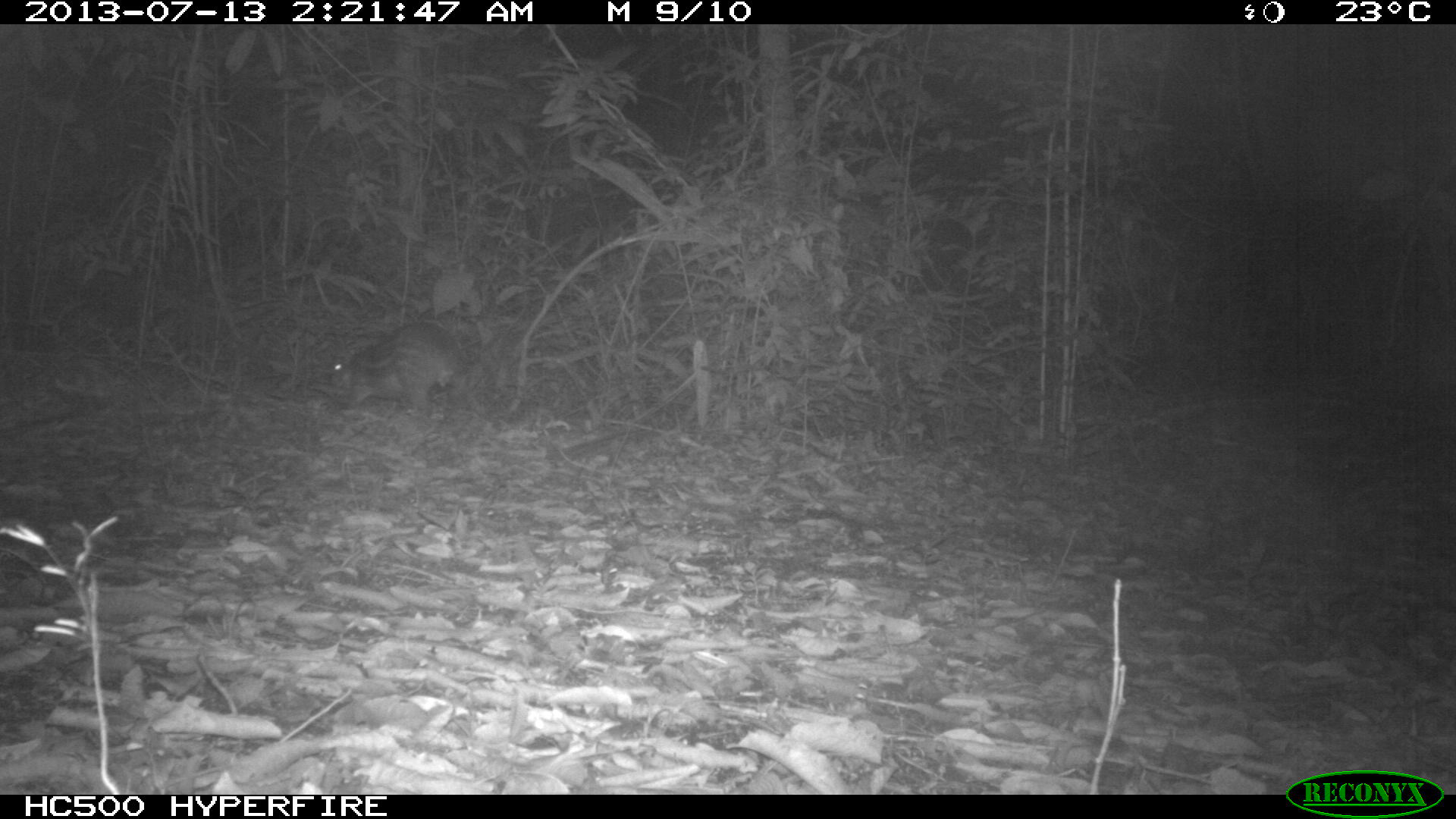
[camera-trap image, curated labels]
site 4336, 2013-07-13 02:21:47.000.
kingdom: Animalia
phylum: Chordata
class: Mammalia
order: Rodentia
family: Cuniculidae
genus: Cuniculus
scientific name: Cuniculus paca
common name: lowland paca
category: agouti paca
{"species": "agouti paca (lowland paca) (Cuniculus paca)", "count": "1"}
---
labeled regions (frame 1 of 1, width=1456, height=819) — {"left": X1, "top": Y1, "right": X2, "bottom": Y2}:
agouti paca: {"left": 325, "top": 320, "right": 465, "bottom": 419}